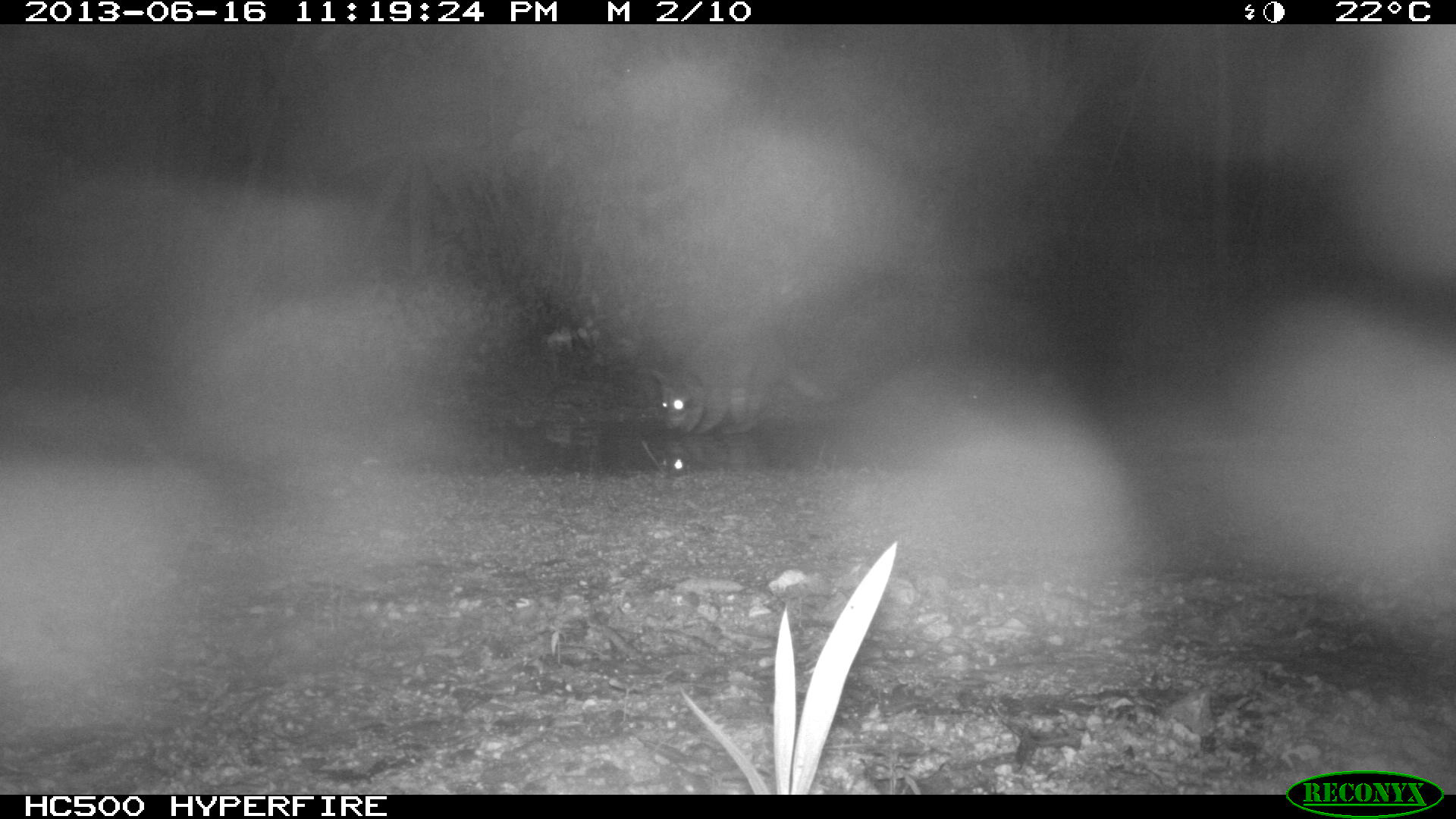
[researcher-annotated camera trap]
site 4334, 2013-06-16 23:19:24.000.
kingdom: Animalia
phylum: Chordata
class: Mammalia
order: Carnivora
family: Procyonidae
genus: Procyon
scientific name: Procyon lotor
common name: common raccoon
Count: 1.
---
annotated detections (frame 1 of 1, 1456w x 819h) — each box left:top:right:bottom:
procyon lotor: 648:319:840:436